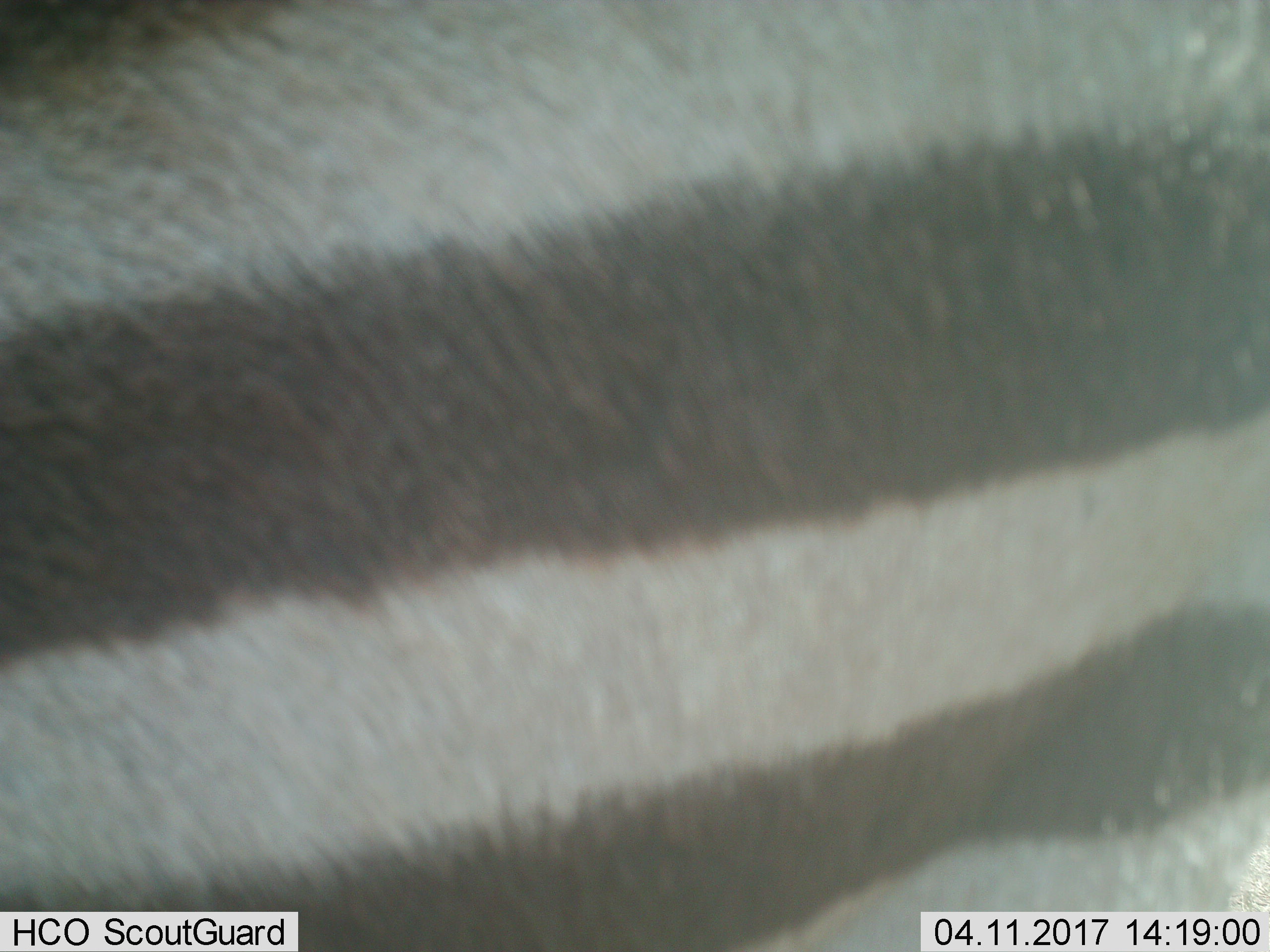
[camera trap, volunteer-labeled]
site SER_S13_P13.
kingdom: Animalia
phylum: Chordata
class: Mammalia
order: Perissodactyla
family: Equidae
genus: Equus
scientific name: Equus quagga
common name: plains zebra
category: zebraplains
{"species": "zebraplains (plains zebra) (Equus quagga)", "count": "1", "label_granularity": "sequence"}